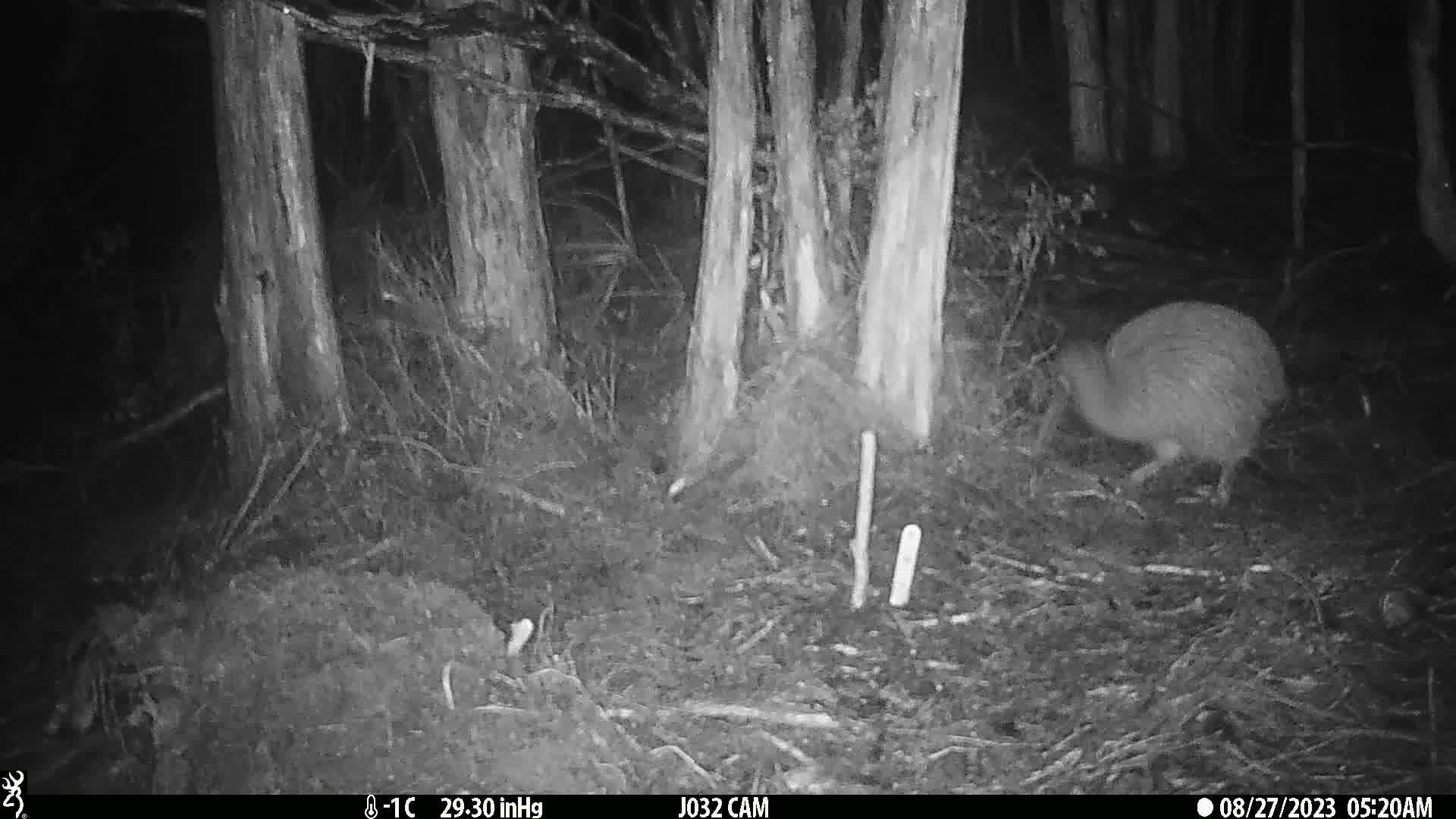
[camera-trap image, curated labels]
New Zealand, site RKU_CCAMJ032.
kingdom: Animalia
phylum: Chordata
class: Aves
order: Apterygiformes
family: Apterygidae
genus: Apteryx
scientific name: Apteryx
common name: kiwi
Kiwi (Apteryx).